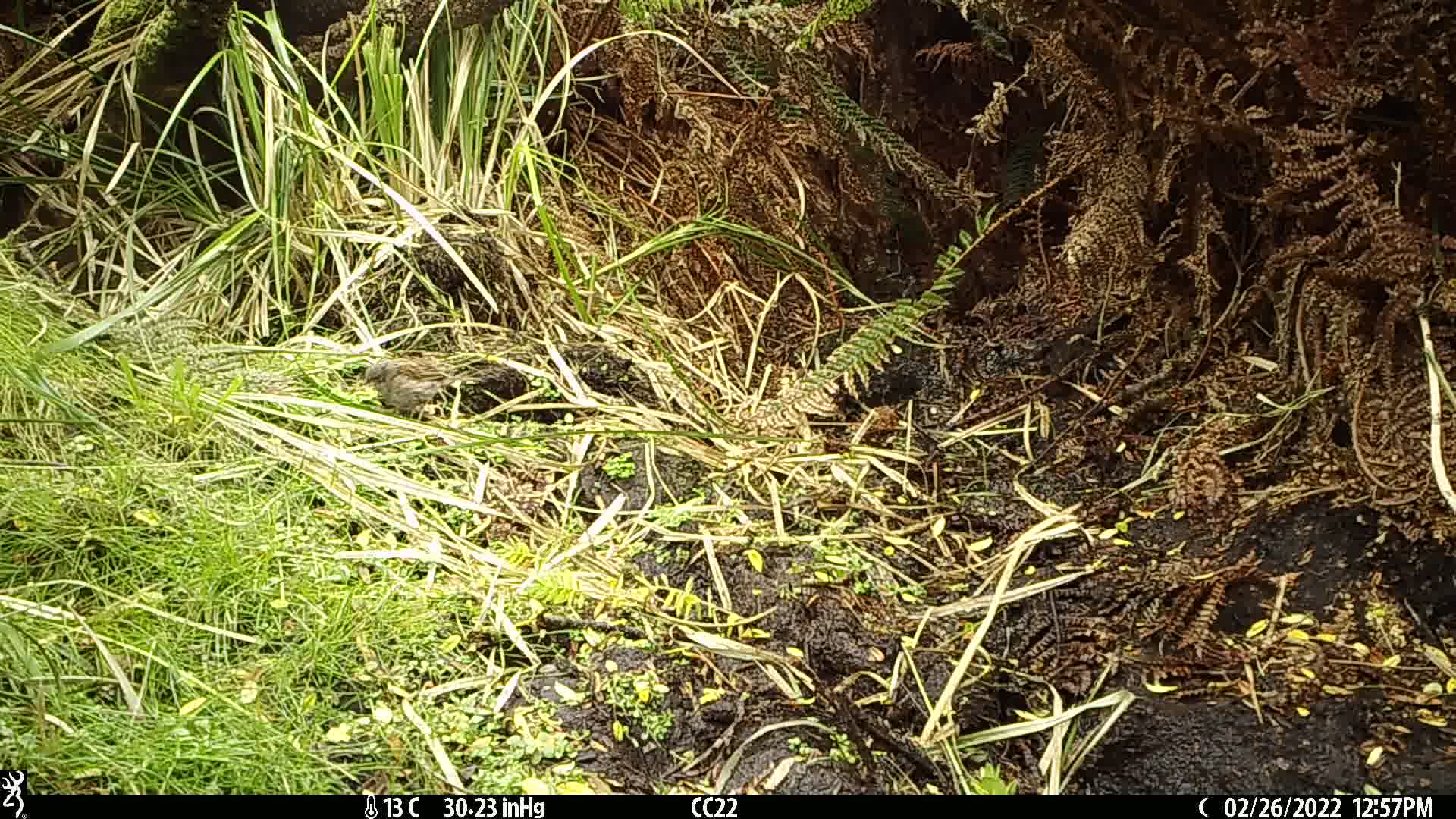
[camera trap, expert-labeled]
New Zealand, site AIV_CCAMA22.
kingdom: Animalia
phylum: Chordata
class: Aves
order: Passeriformes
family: Prunellidae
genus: Prunella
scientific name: Prunella modularis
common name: dunnock